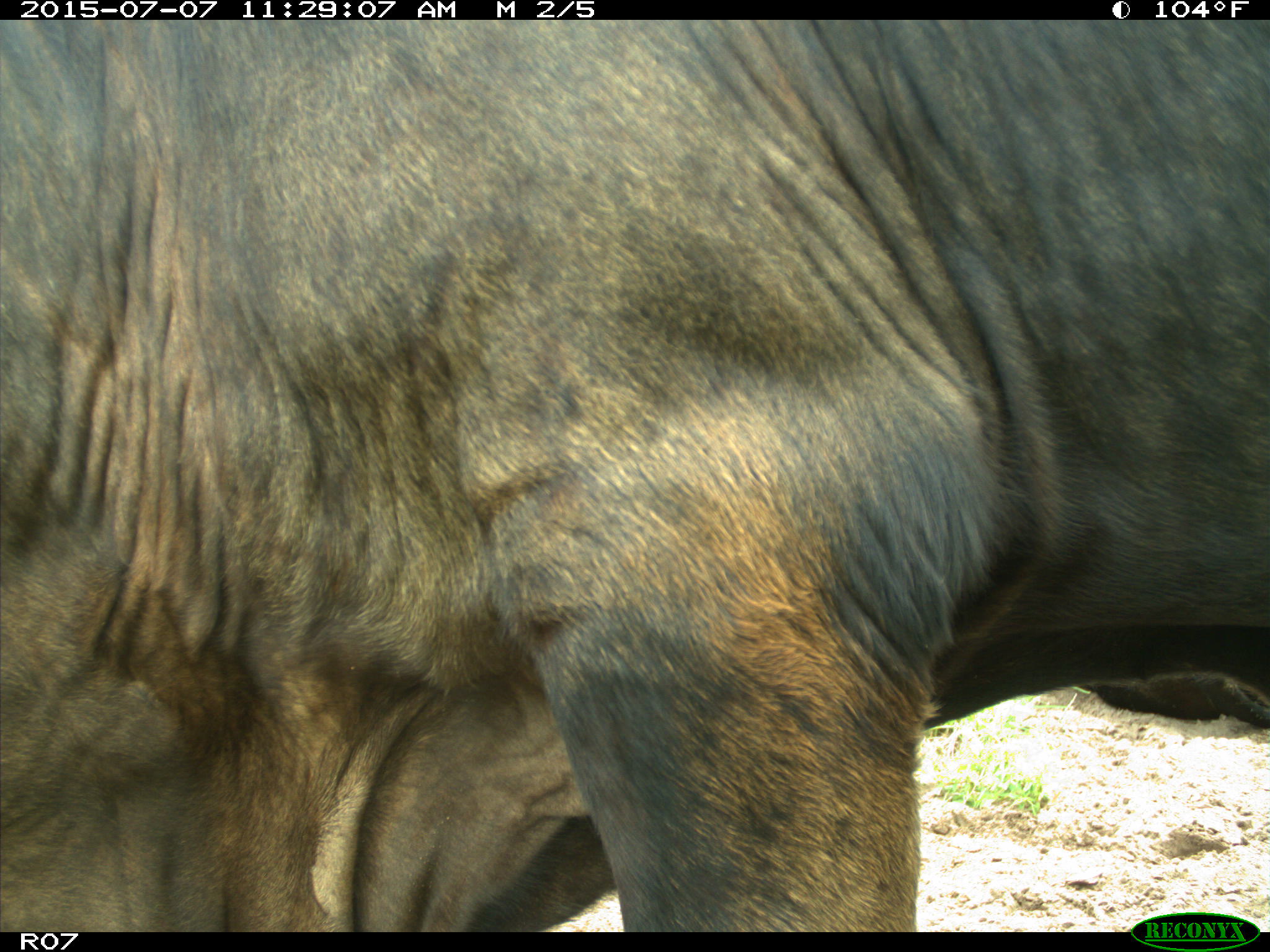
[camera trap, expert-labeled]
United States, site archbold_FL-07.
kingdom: Animalia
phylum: Chordata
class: Mammalia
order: Artiodactyla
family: Bovidae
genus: Bos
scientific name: Bos taurus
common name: domestic cow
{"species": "Bos taurus (domestic cow)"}